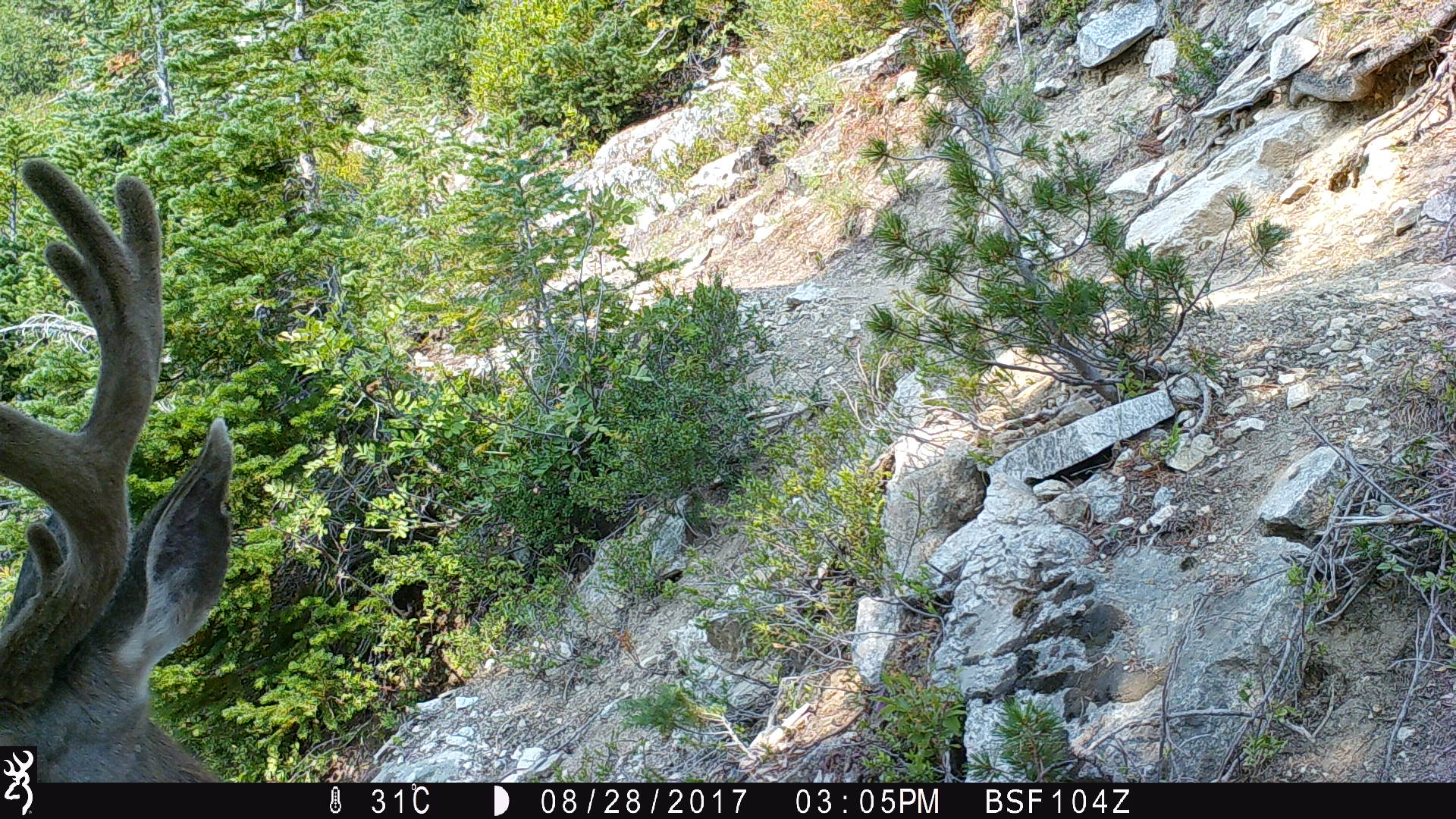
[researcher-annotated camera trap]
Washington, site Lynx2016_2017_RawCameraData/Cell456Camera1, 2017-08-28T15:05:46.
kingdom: Animalia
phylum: Chordata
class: Mammalia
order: Artiodactyla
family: Cervidae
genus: Odocoileus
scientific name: Odocoileus hemionus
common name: mule deer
Odocoileus hemionus (mule deer). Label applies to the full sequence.